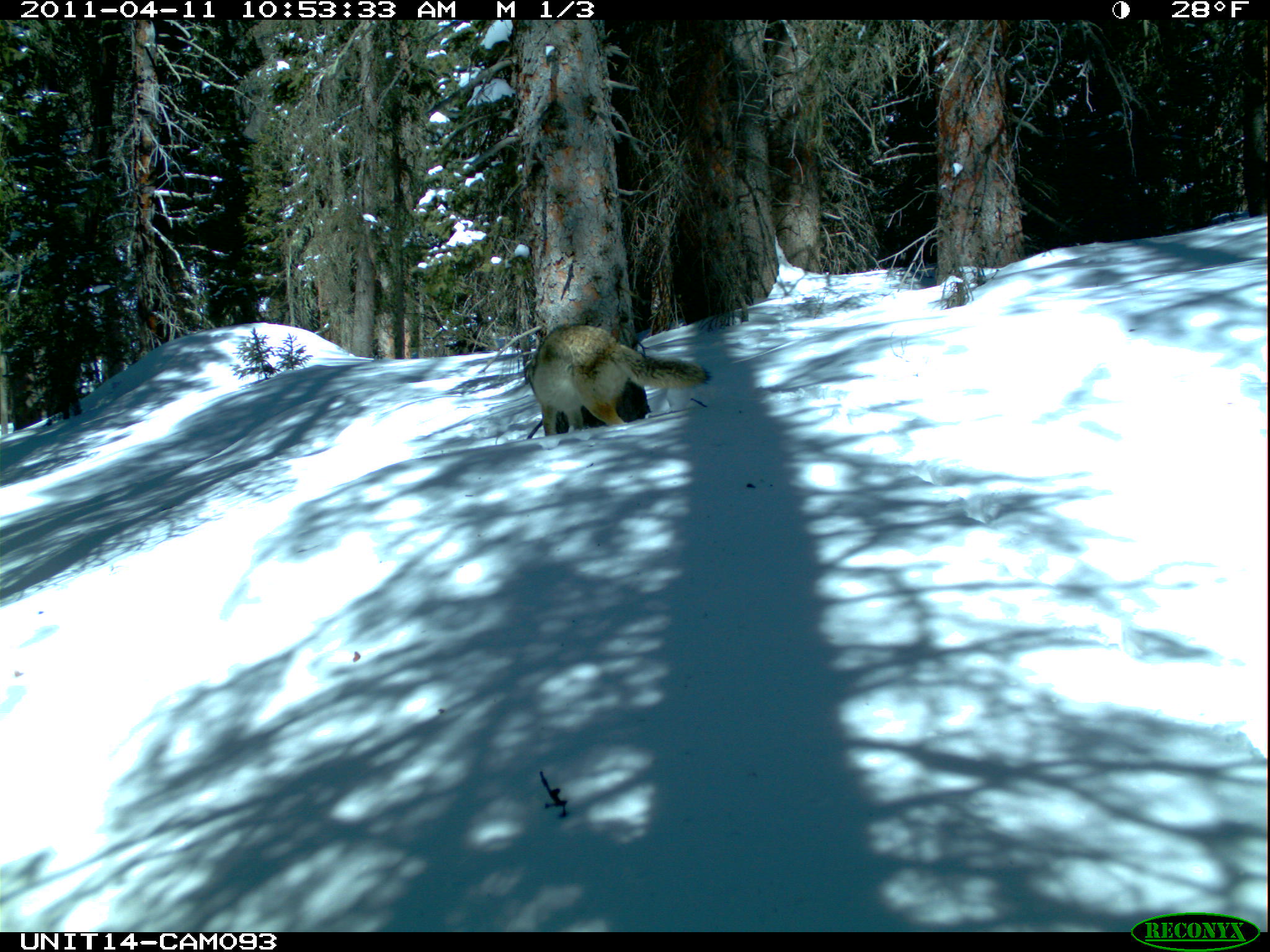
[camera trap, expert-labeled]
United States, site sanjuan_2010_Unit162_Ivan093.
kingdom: Animalia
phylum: Chordata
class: Mammalia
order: Carnivora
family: Canidae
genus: Canis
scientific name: Canis latrans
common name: coyote